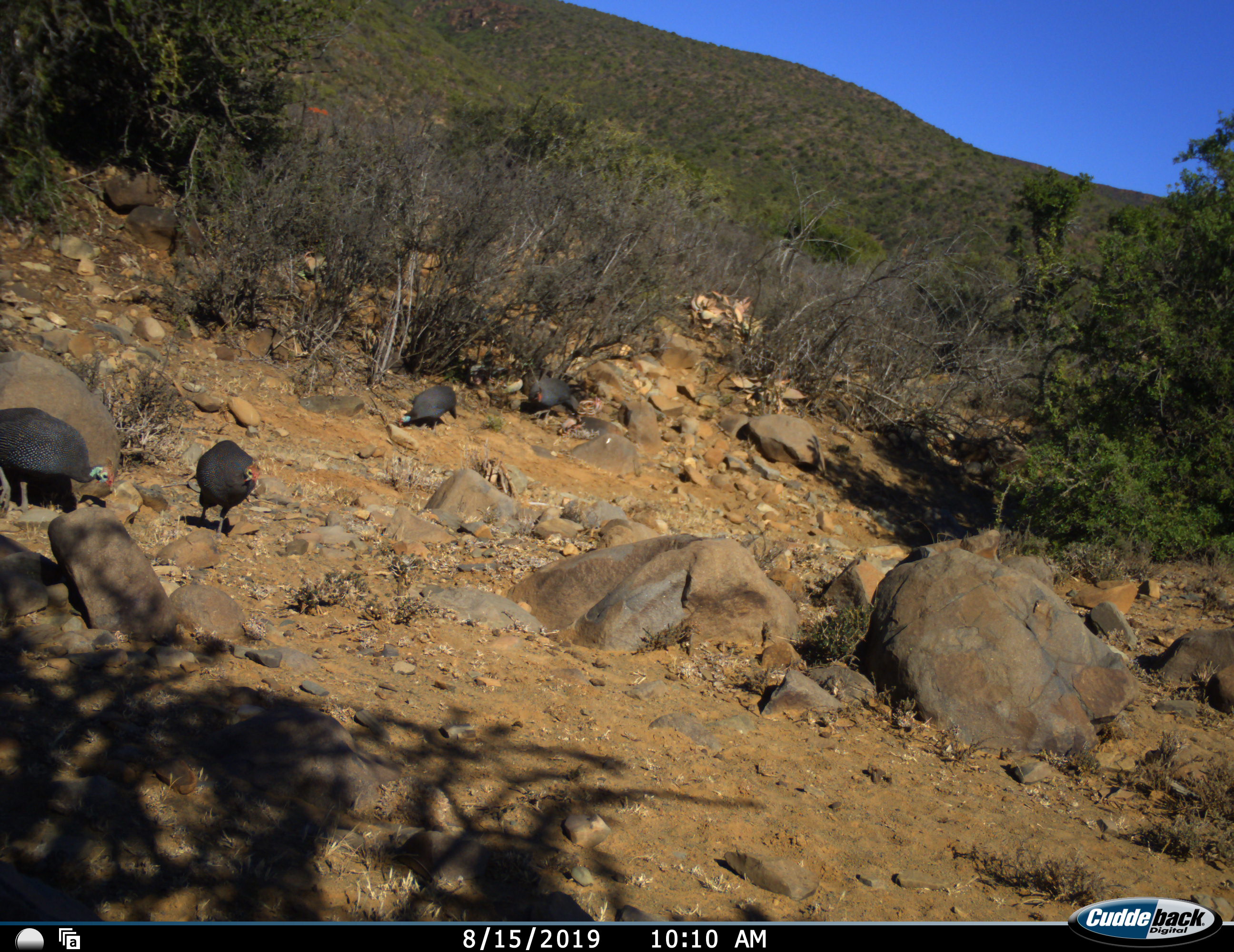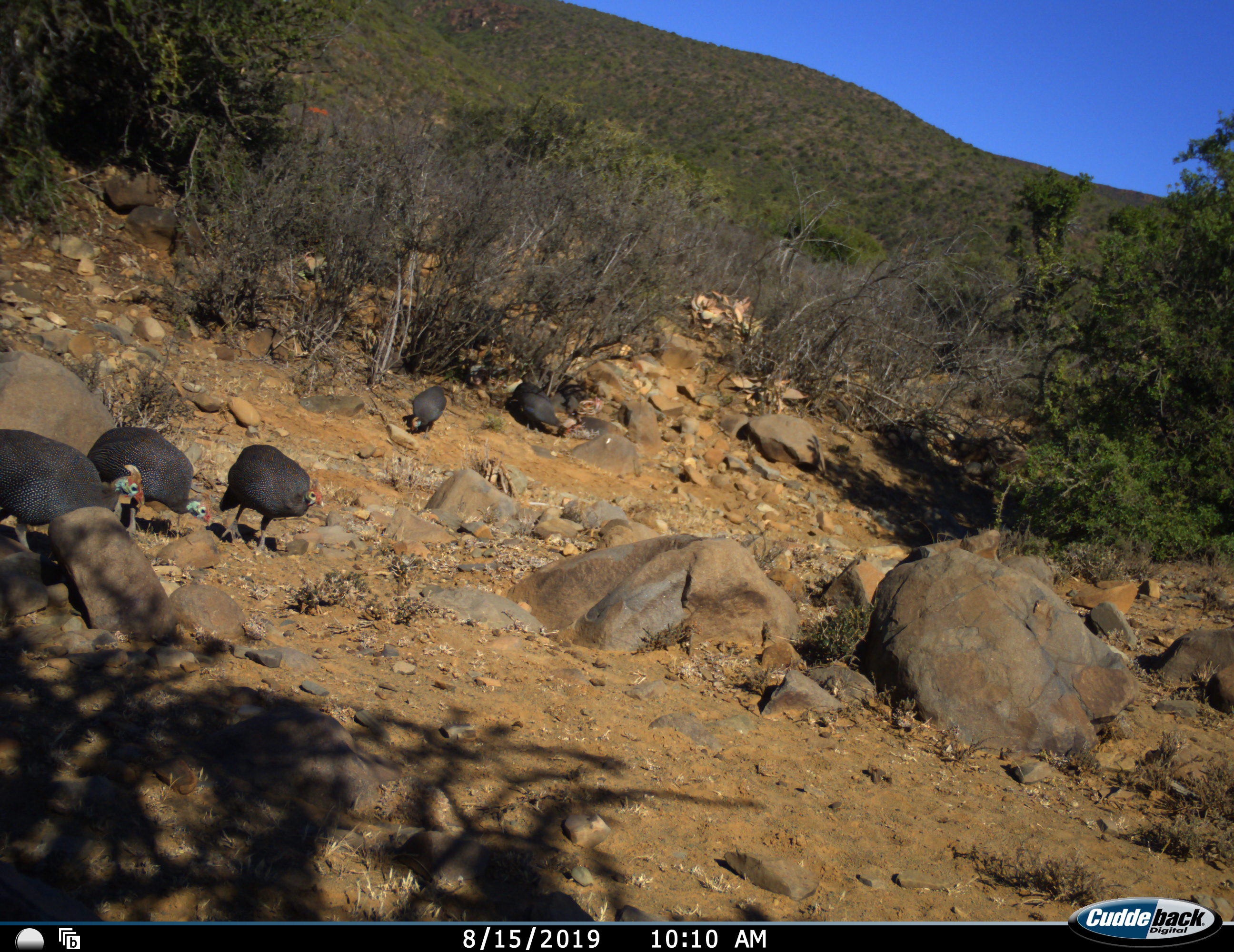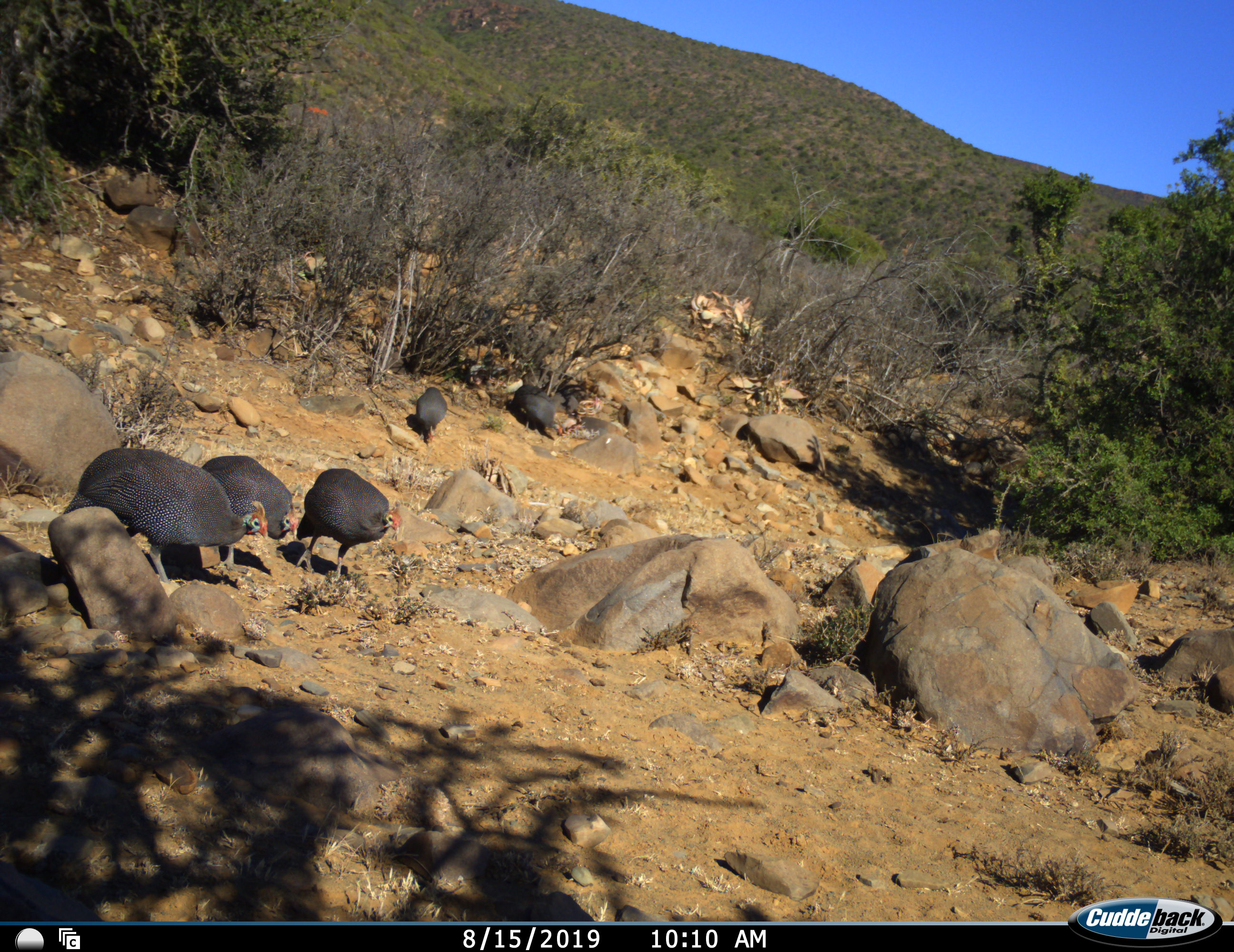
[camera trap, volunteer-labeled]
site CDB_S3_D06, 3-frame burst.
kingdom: Animalia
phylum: Chordata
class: Aves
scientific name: Aves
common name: bird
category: birdother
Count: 6.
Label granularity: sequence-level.